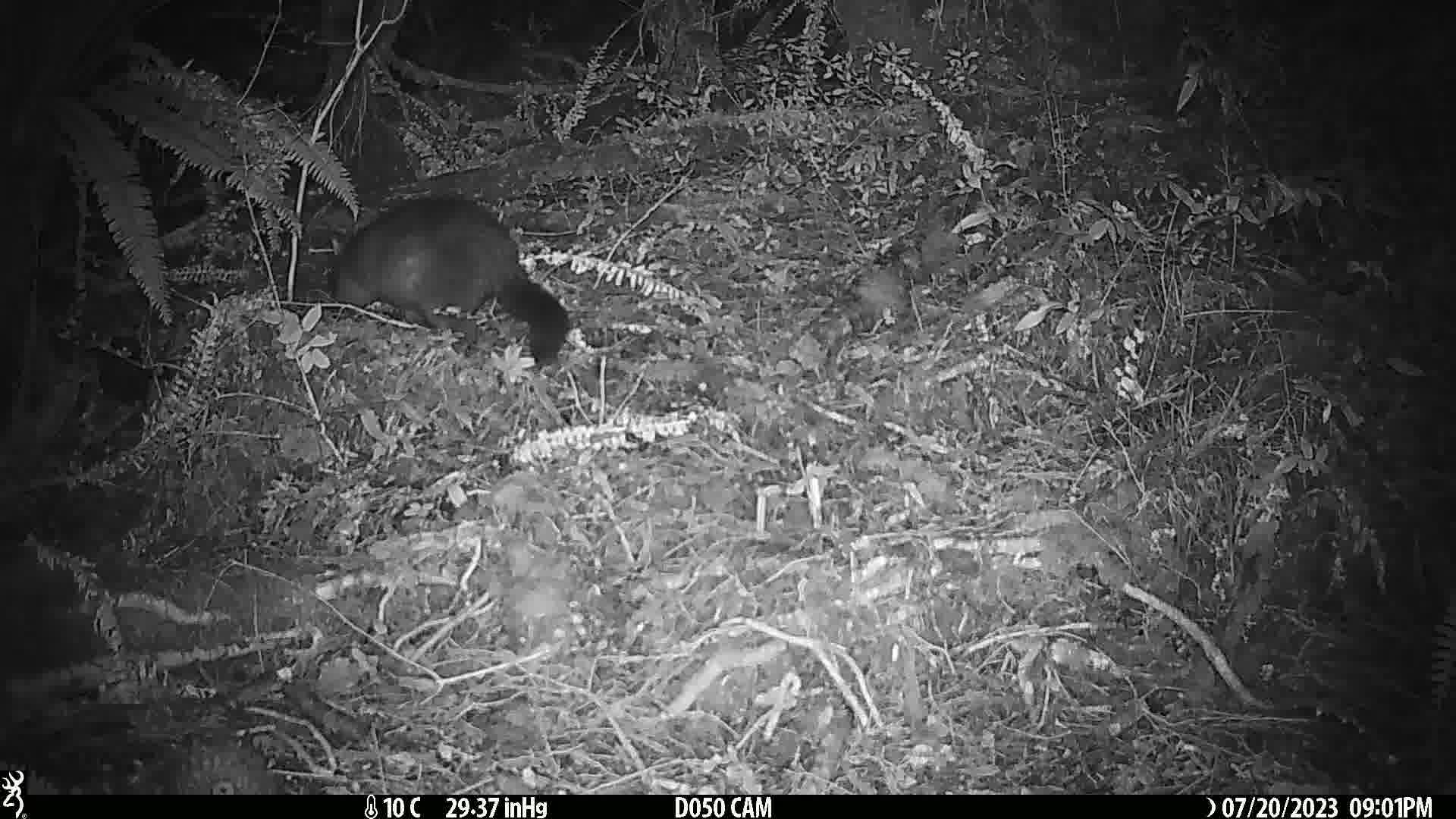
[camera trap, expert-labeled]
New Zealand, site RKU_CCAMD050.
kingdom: Animalia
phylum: Chordata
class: Mammalia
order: Diprotodontia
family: Phalangeridae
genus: Trichosurus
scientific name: Trichosurus vulpecula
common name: common brushtail possum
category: possum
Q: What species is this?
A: Possum (common brushtail possum) (Trichosurus vulpecula).